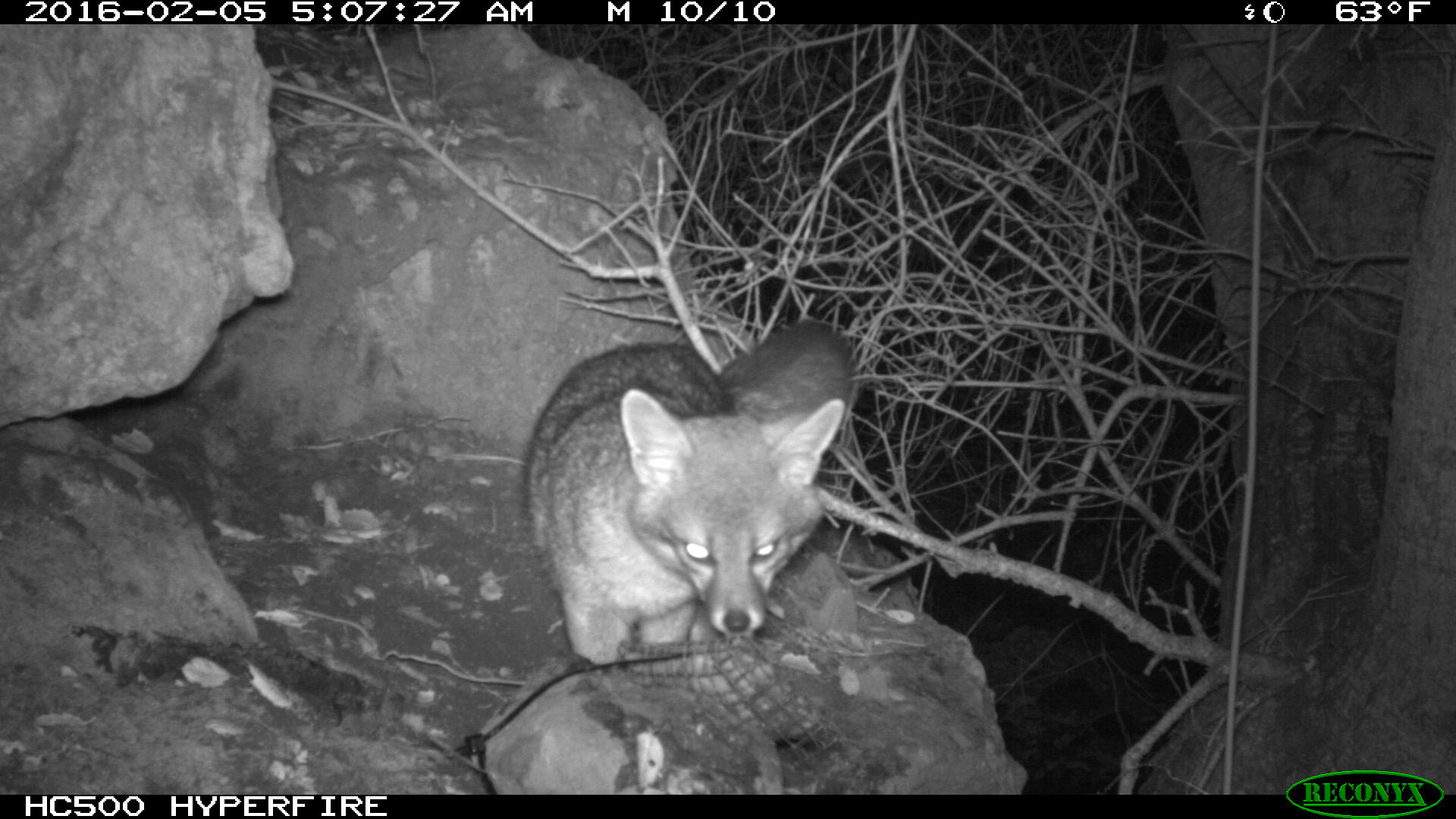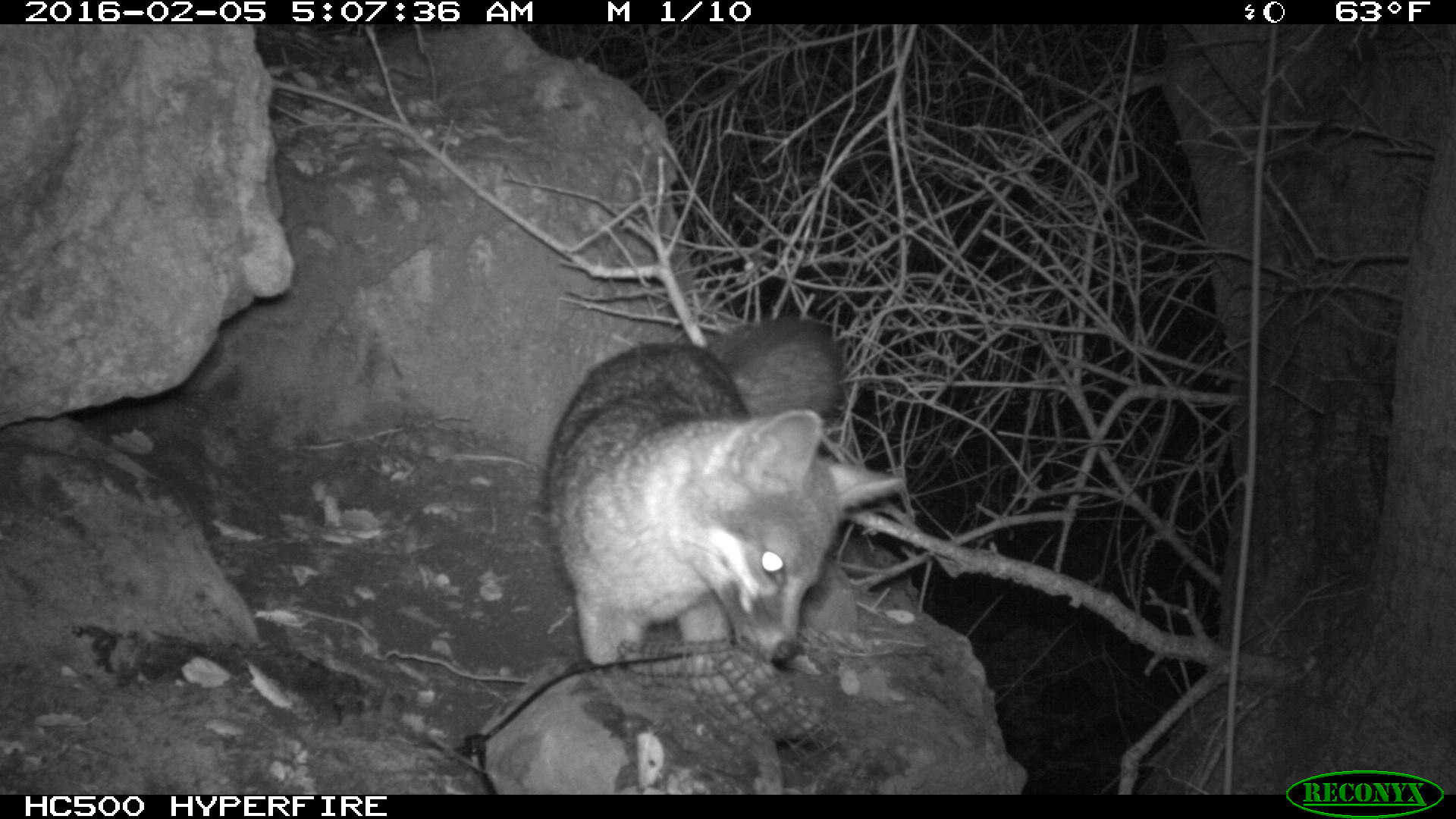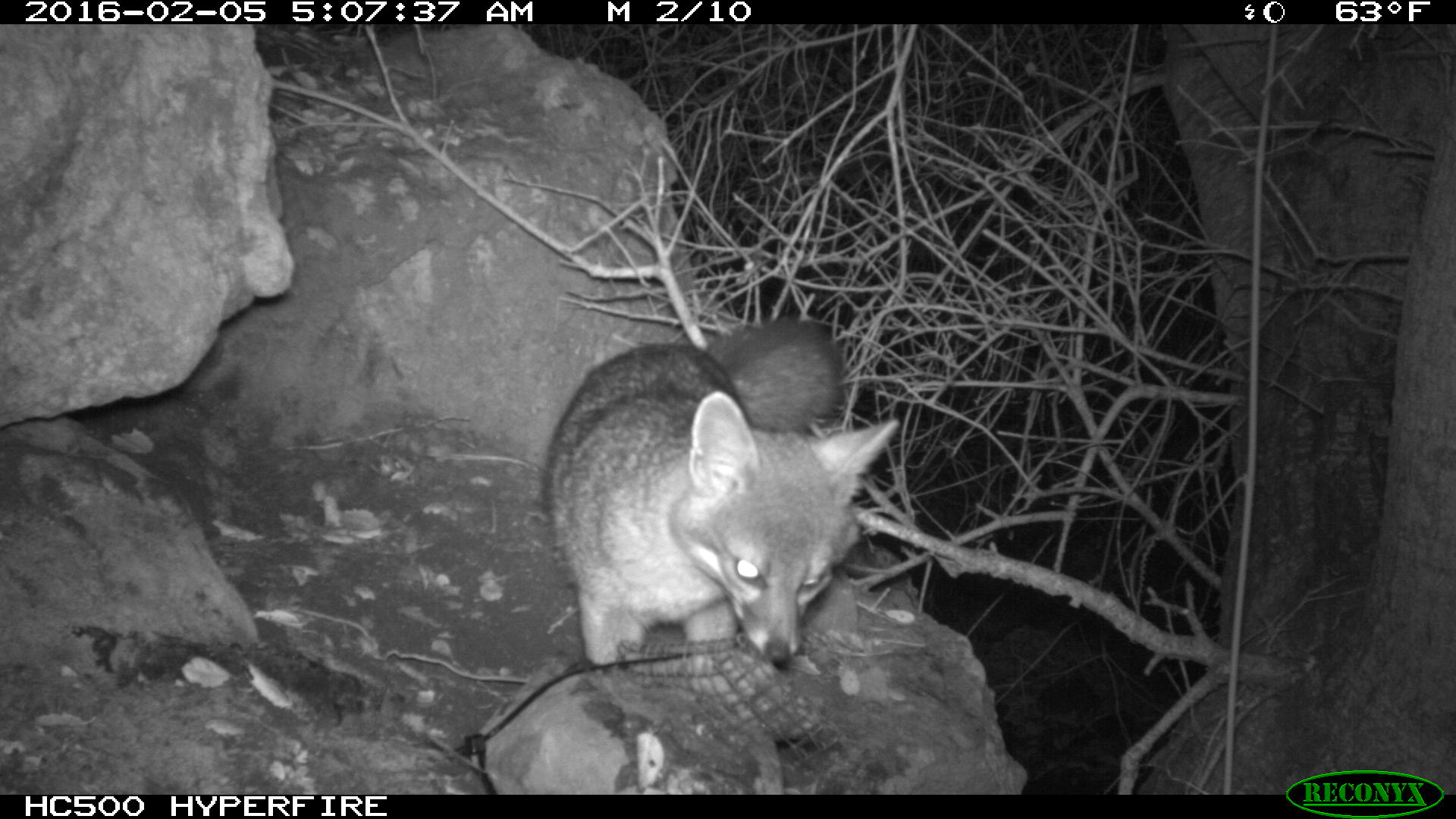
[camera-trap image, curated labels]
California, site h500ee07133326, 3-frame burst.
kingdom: Animalia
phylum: Chordata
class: Mammalia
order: Carnivora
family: Canidae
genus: Urocyon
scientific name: Urocyon littoralis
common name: island fox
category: fox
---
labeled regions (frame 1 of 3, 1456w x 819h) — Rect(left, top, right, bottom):
fox: Rect(519, 315, 858, 670)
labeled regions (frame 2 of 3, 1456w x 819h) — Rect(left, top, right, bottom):
fox: Rect(543, 320, 905, 670)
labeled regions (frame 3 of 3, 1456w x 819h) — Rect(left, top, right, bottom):
fox: Rect(541, 315, 901, 664)